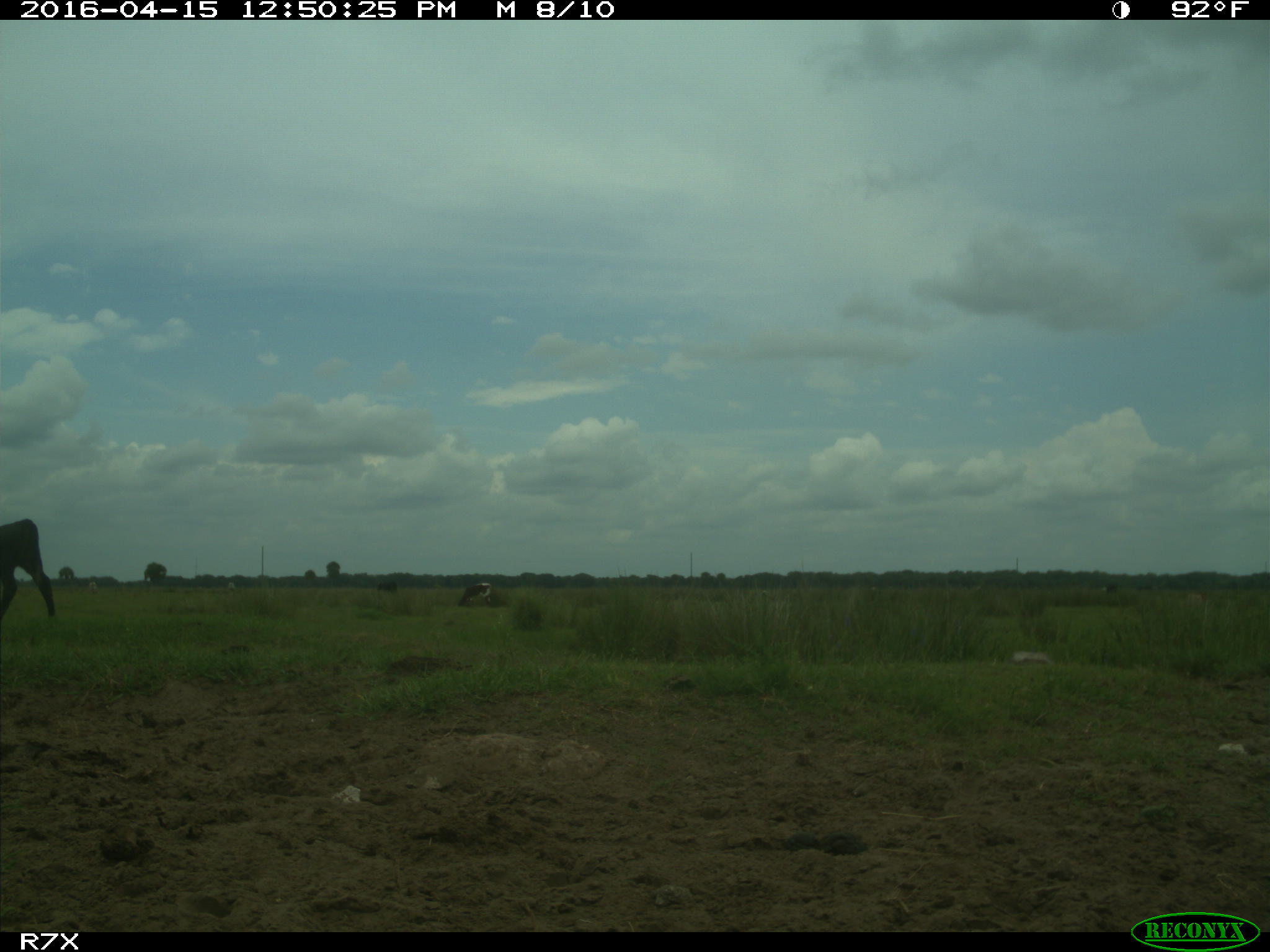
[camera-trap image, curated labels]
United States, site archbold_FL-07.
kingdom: Animalia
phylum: Chordata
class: Mammalia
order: Artiodactyla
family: Bovidae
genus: Bos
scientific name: Bos taurus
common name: domestic cow